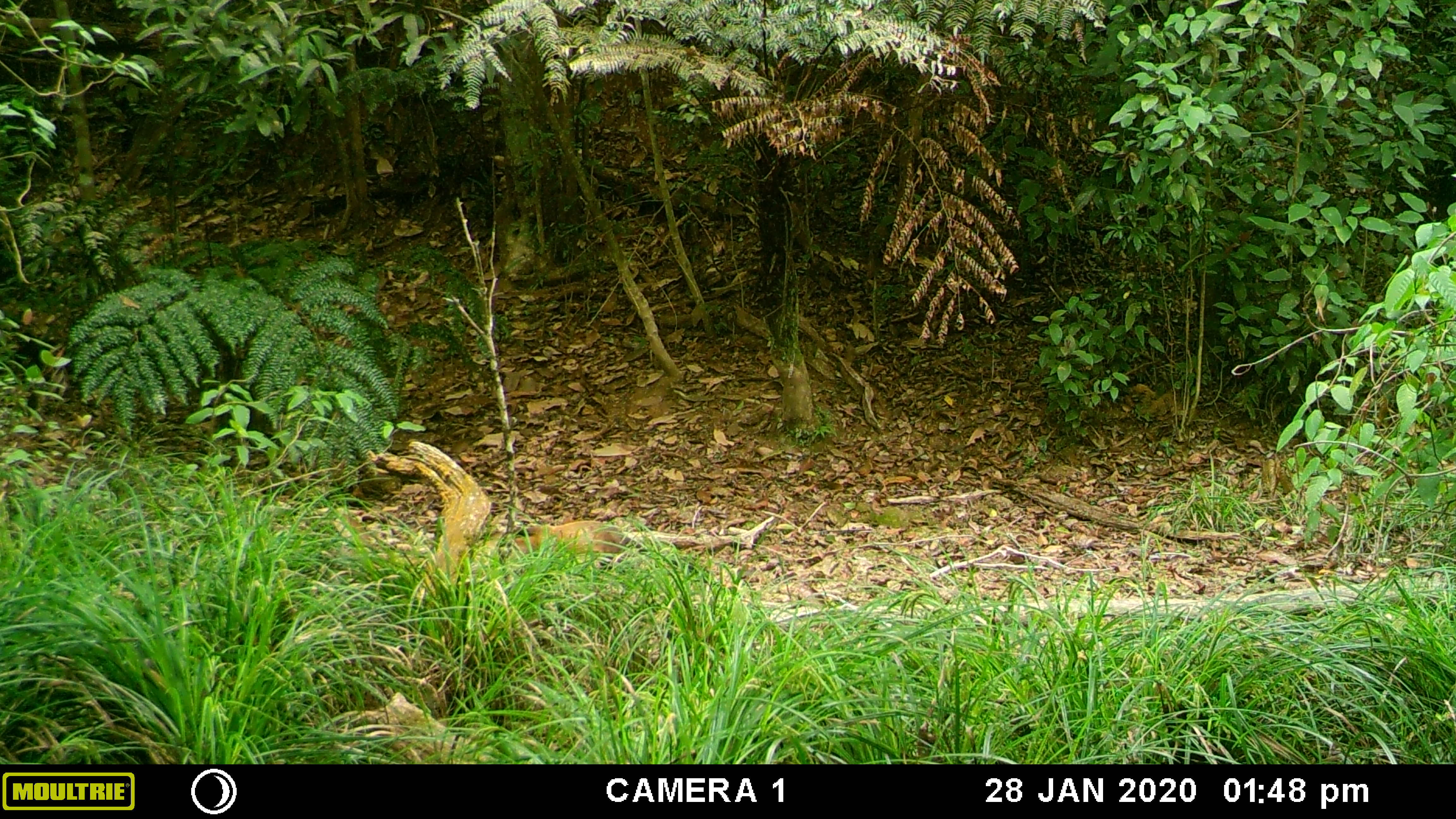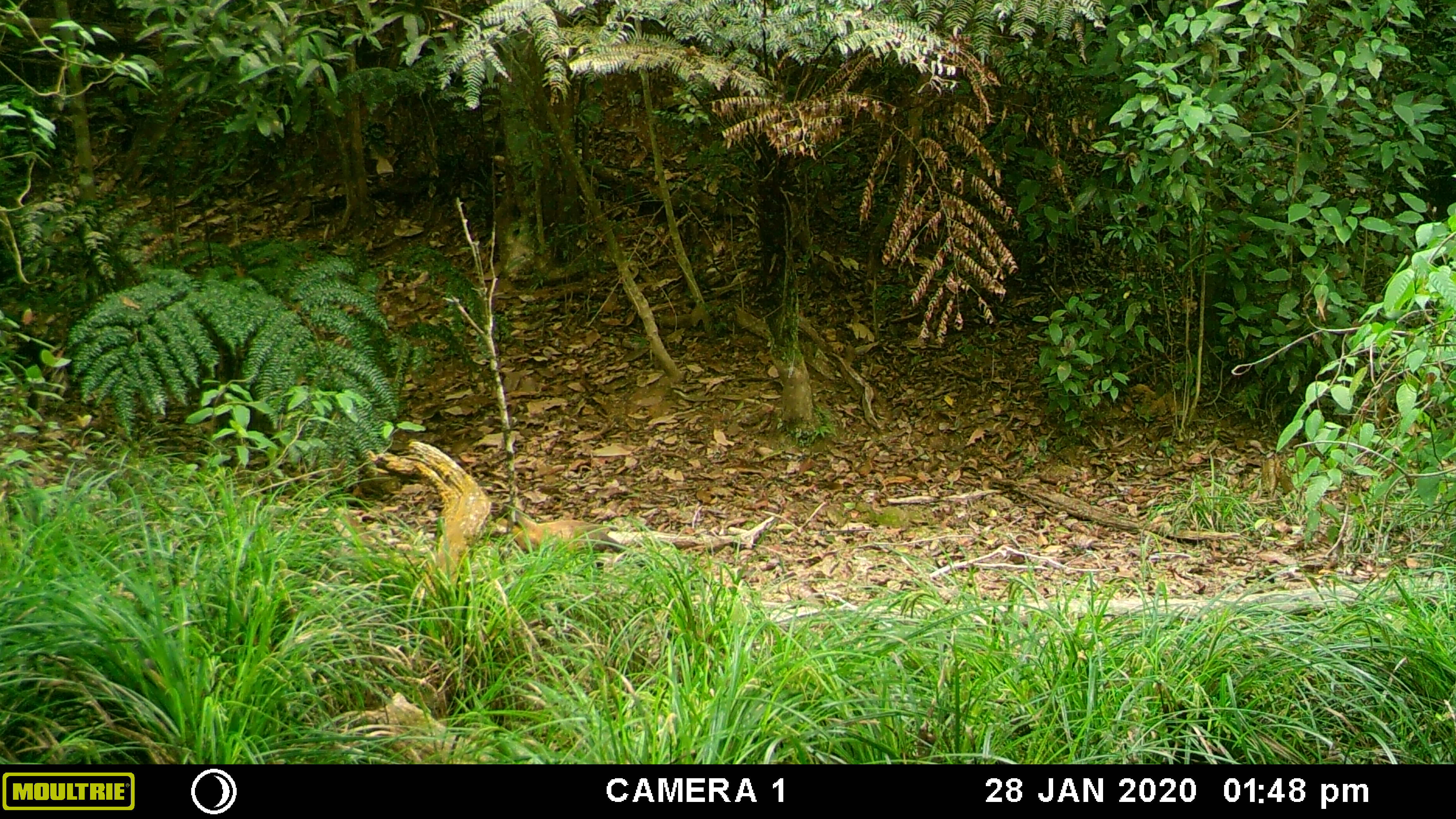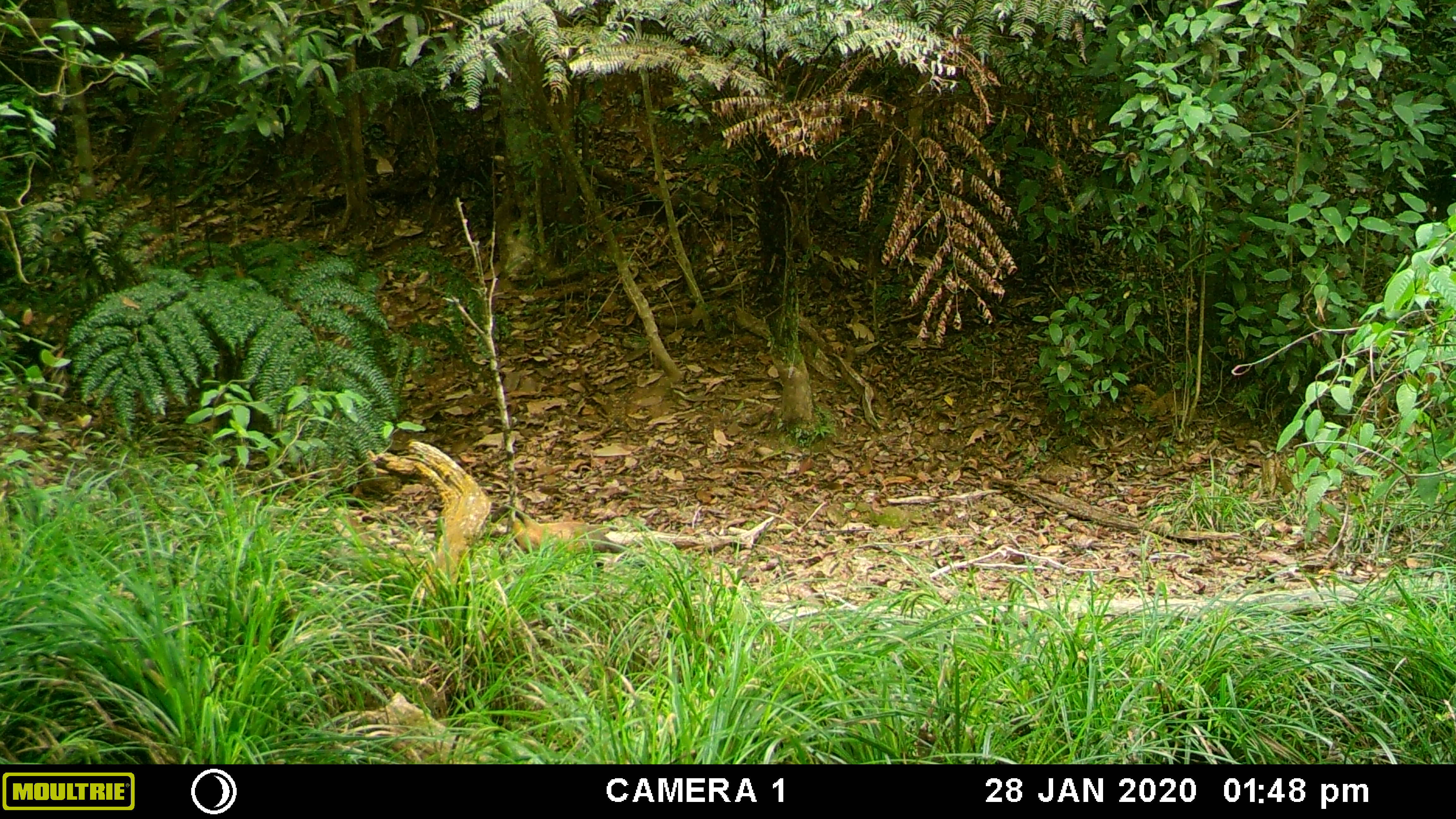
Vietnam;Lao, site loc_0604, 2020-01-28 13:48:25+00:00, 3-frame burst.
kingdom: Animalia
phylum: Chordata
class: Mammalia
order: Carnivora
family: Mustelidae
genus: Martes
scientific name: Martes flavigula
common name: yellow-throated marten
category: yellow throated marten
Yellow throated marten (yellow-throated marten) (Martes flavigula). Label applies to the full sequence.